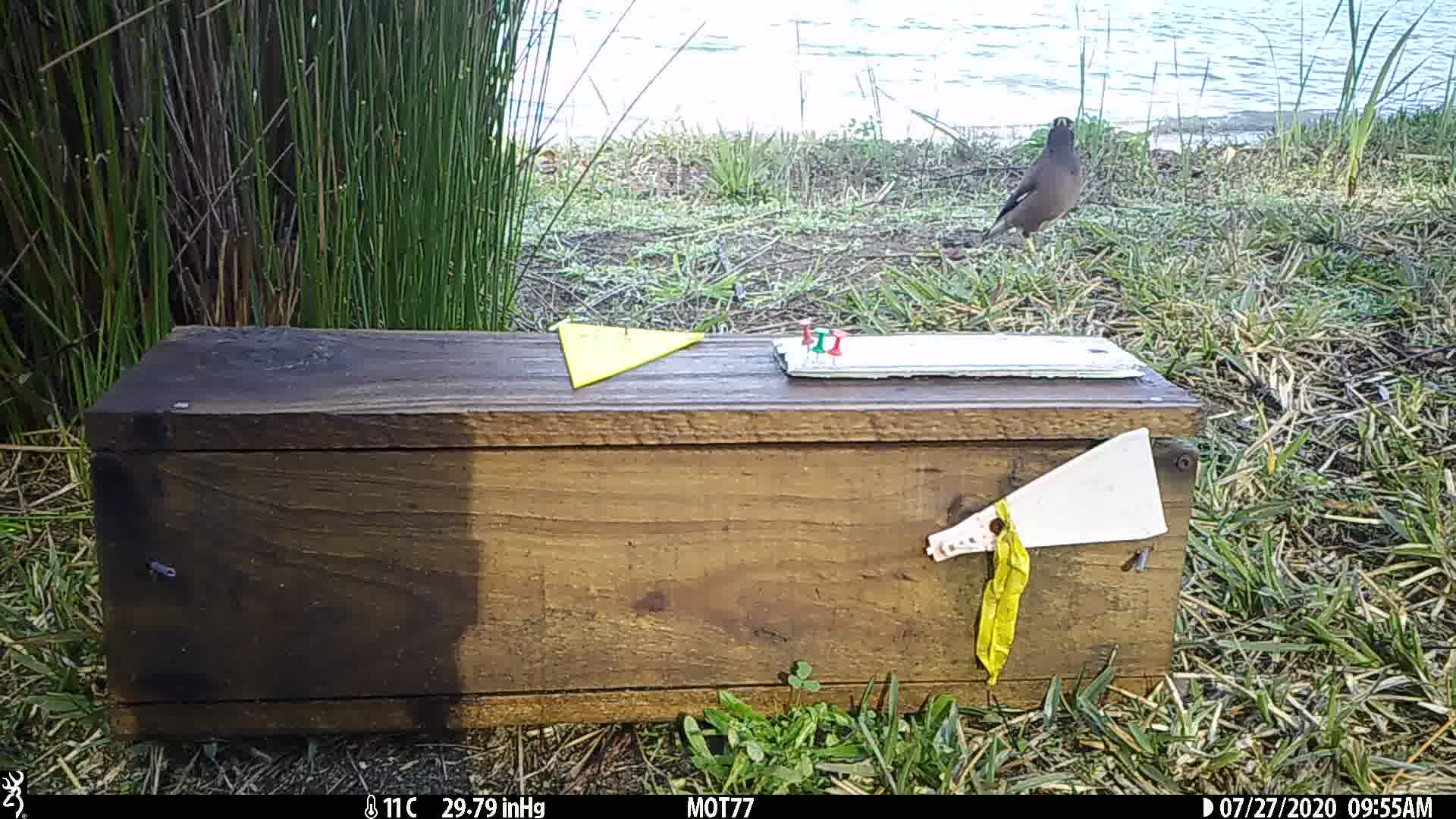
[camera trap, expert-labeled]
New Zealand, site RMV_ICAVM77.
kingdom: Animalia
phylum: Chordata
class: Aves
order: Passeriformes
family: Sturnidae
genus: Acridotheres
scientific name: Acridotheres tristis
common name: common myna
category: myna